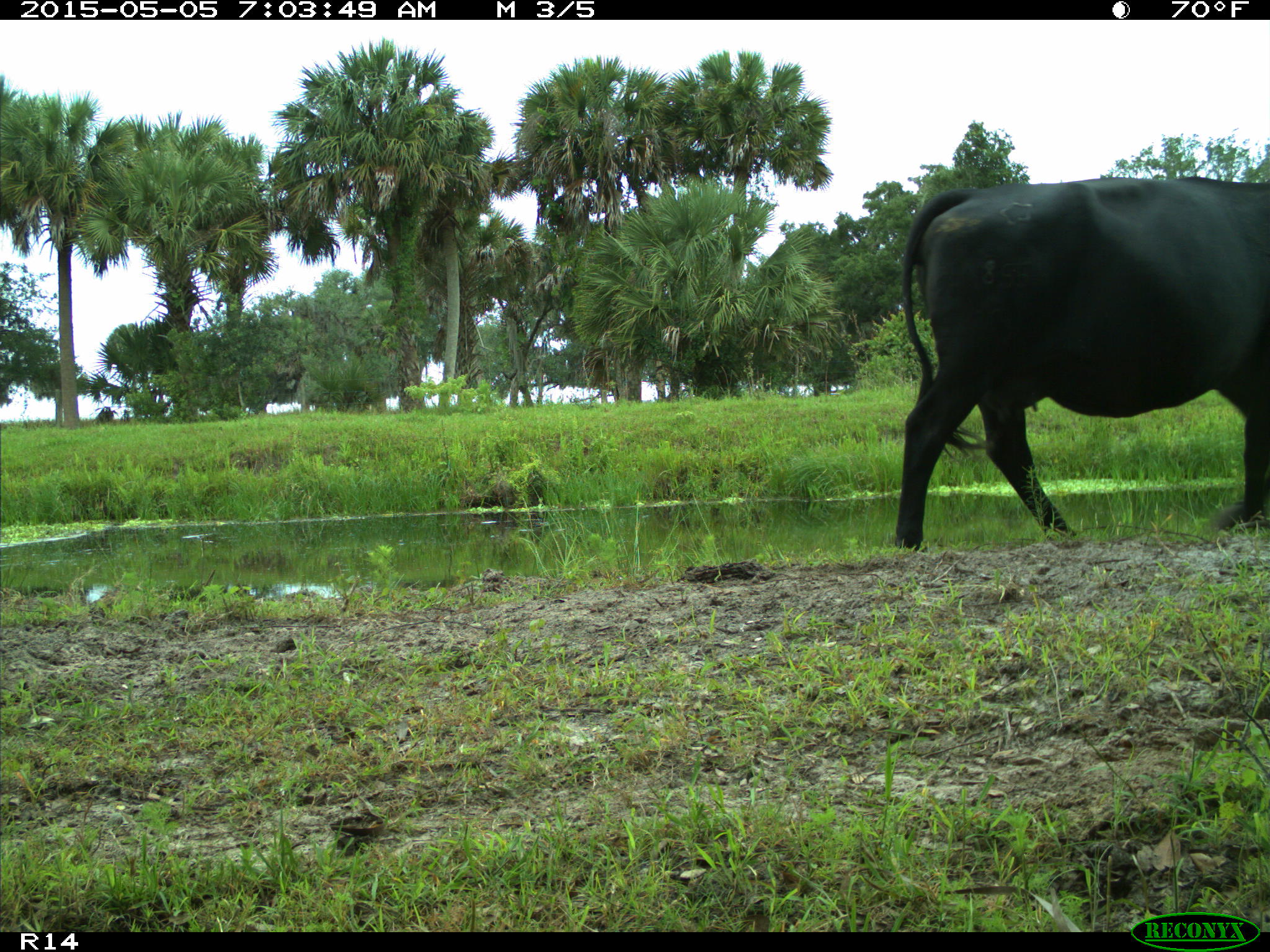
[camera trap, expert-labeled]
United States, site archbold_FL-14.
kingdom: Animalia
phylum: Chordata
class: Mammalia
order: Artiodactyla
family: Bovidae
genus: Bos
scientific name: Bos taurus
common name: domestic cow